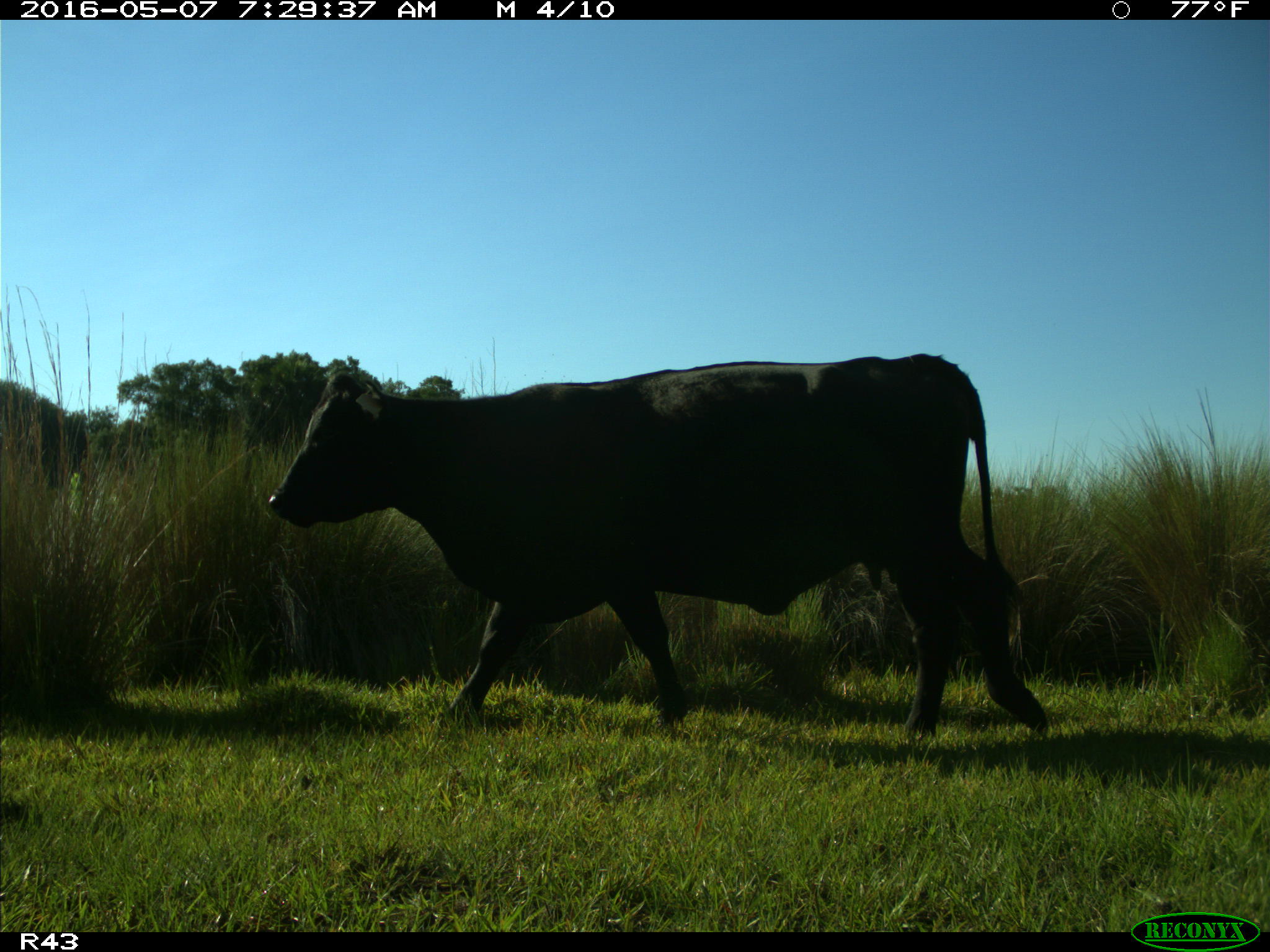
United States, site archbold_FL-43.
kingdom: Animalia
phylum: Chordata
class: Mammalia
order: Artiodactyla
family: Bovidae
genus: Bos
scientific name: Bos taurus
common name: domestic cow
Bos taurus (domestic cow).